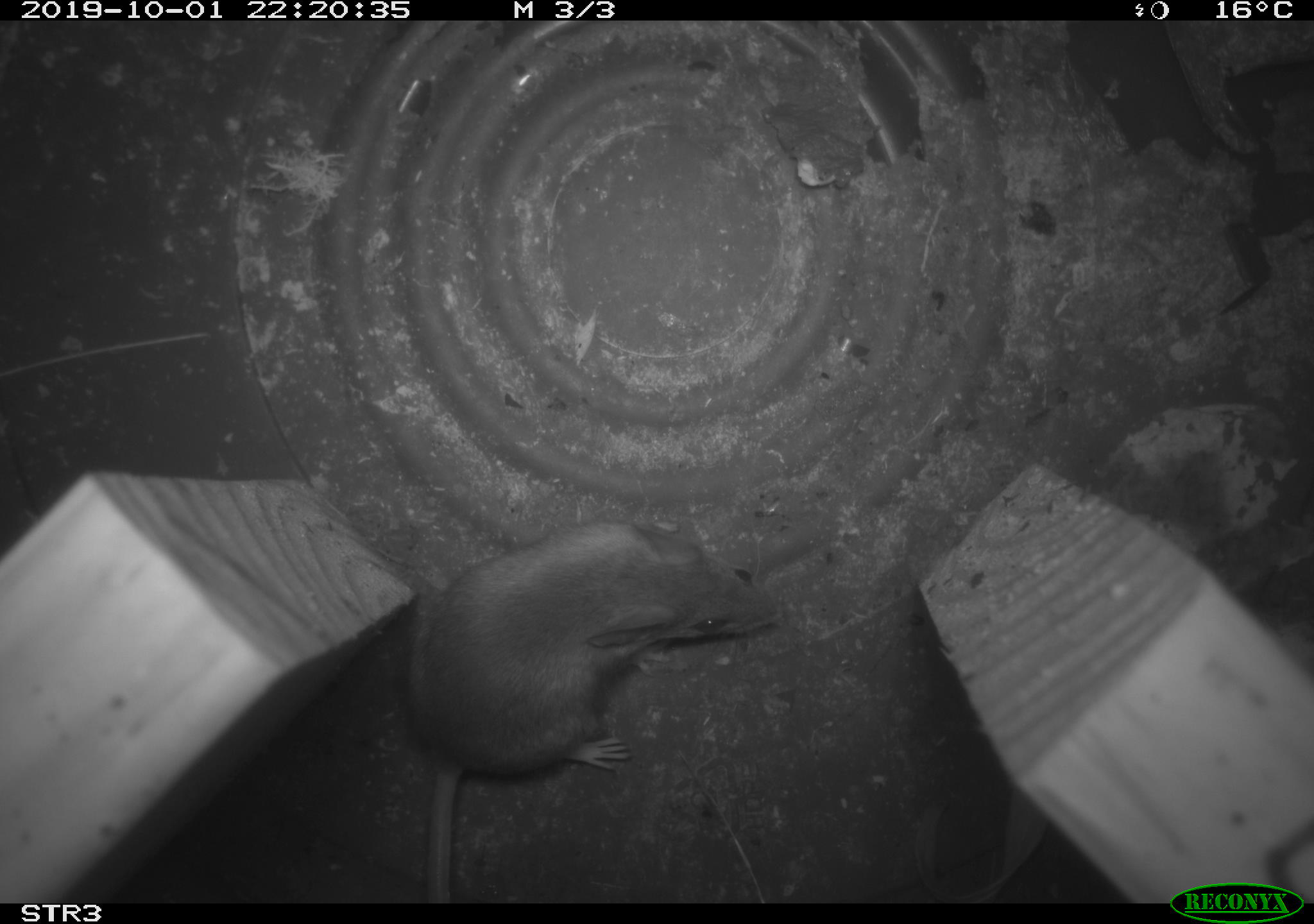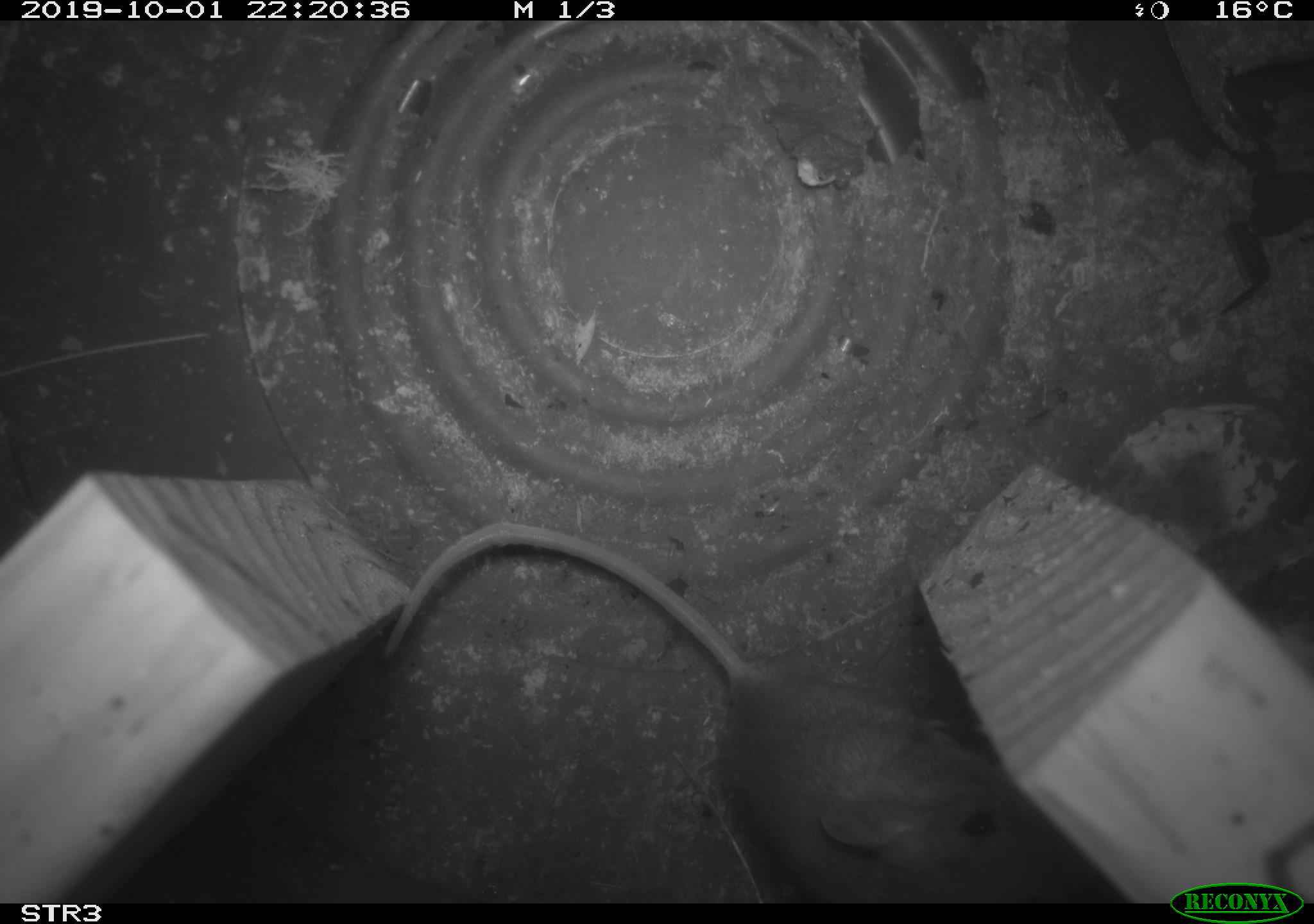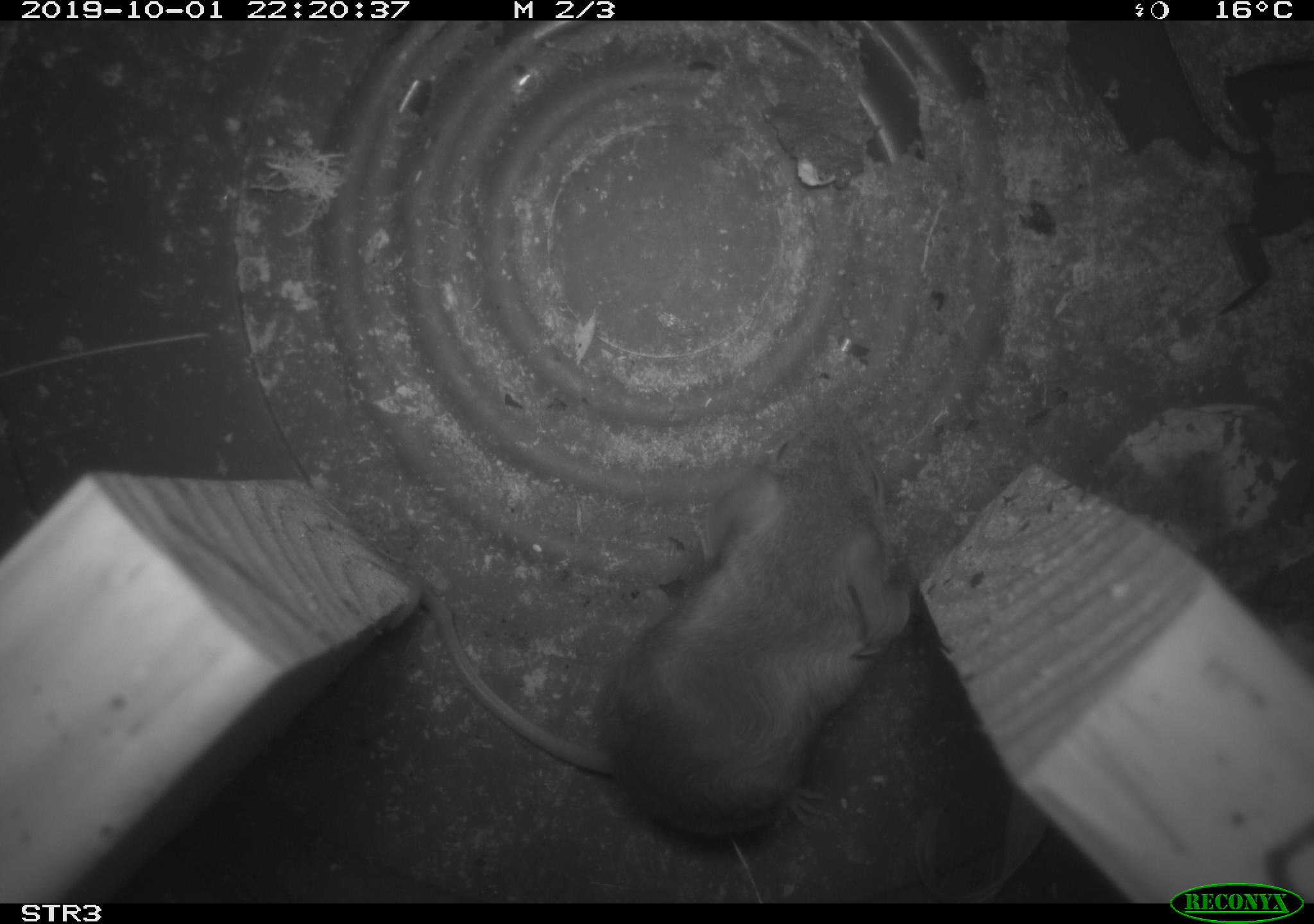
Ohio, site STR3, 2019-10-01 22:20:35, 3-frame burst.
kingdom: Animalia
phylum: Chordata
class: Mammalia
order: Rodentia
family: Cricetidae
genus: Peromyscus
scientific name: Peromyscus leucopus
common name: white-footed mouse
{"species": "white-footed mouse (Peromyscus leucopus)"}